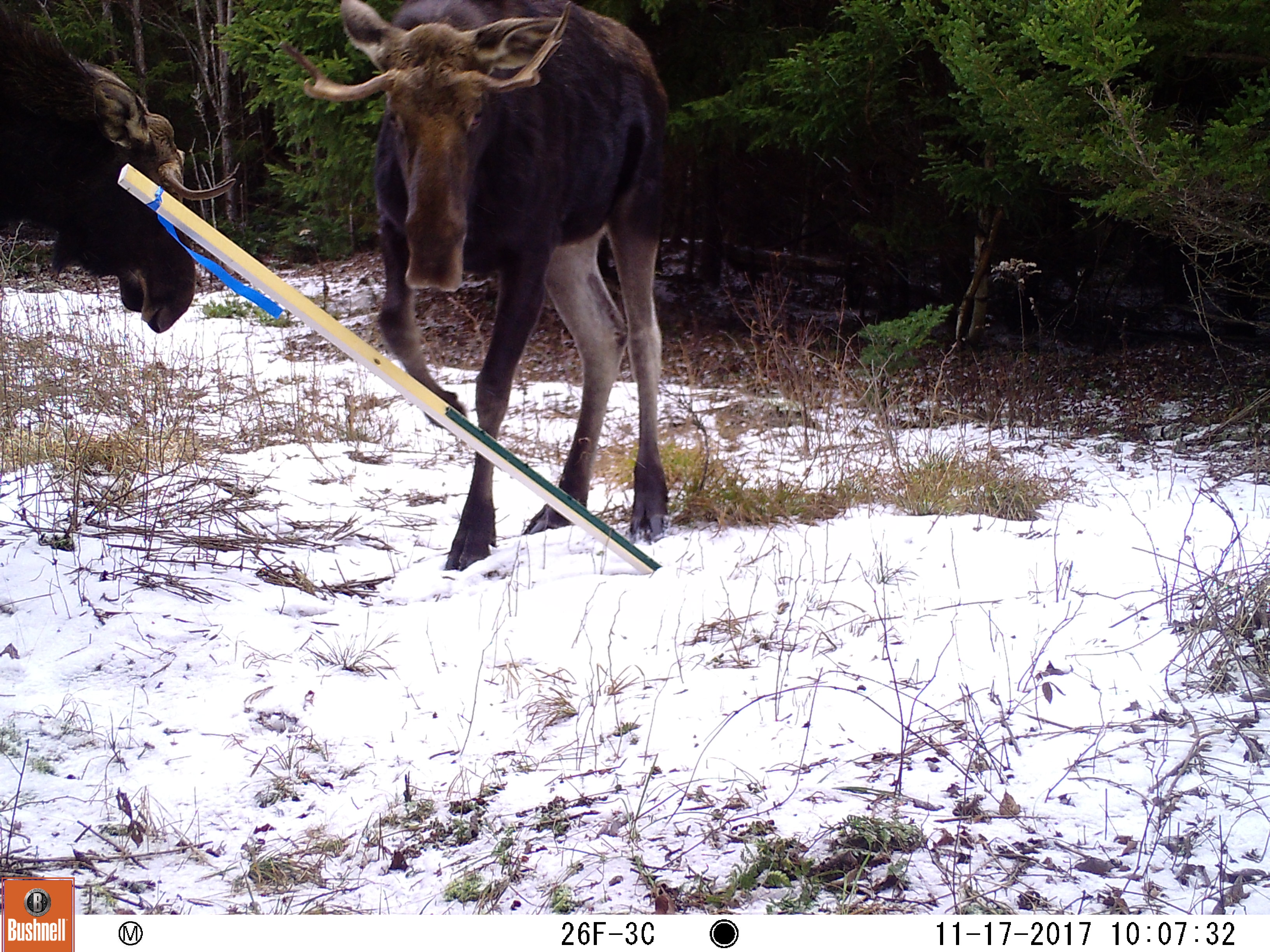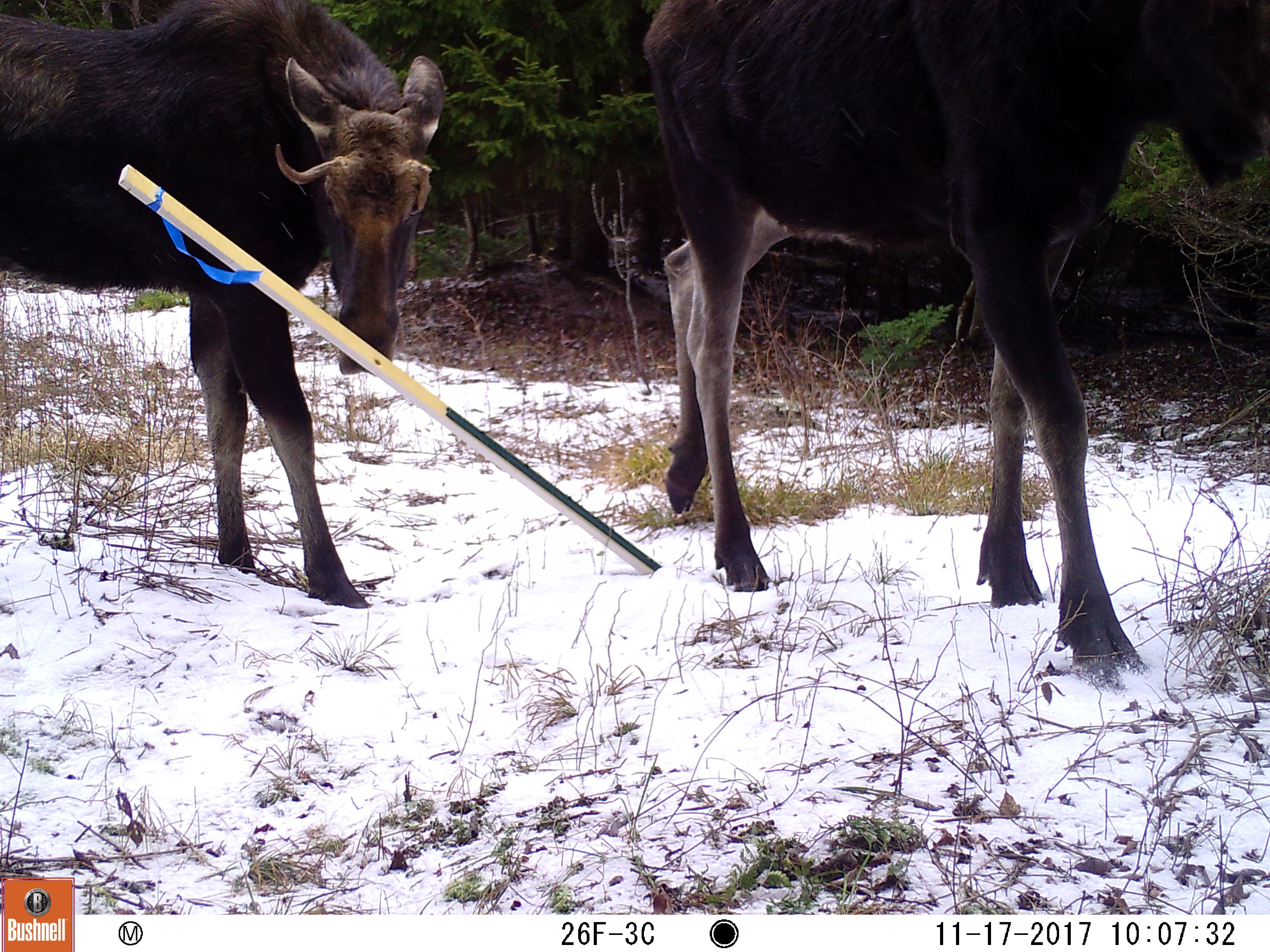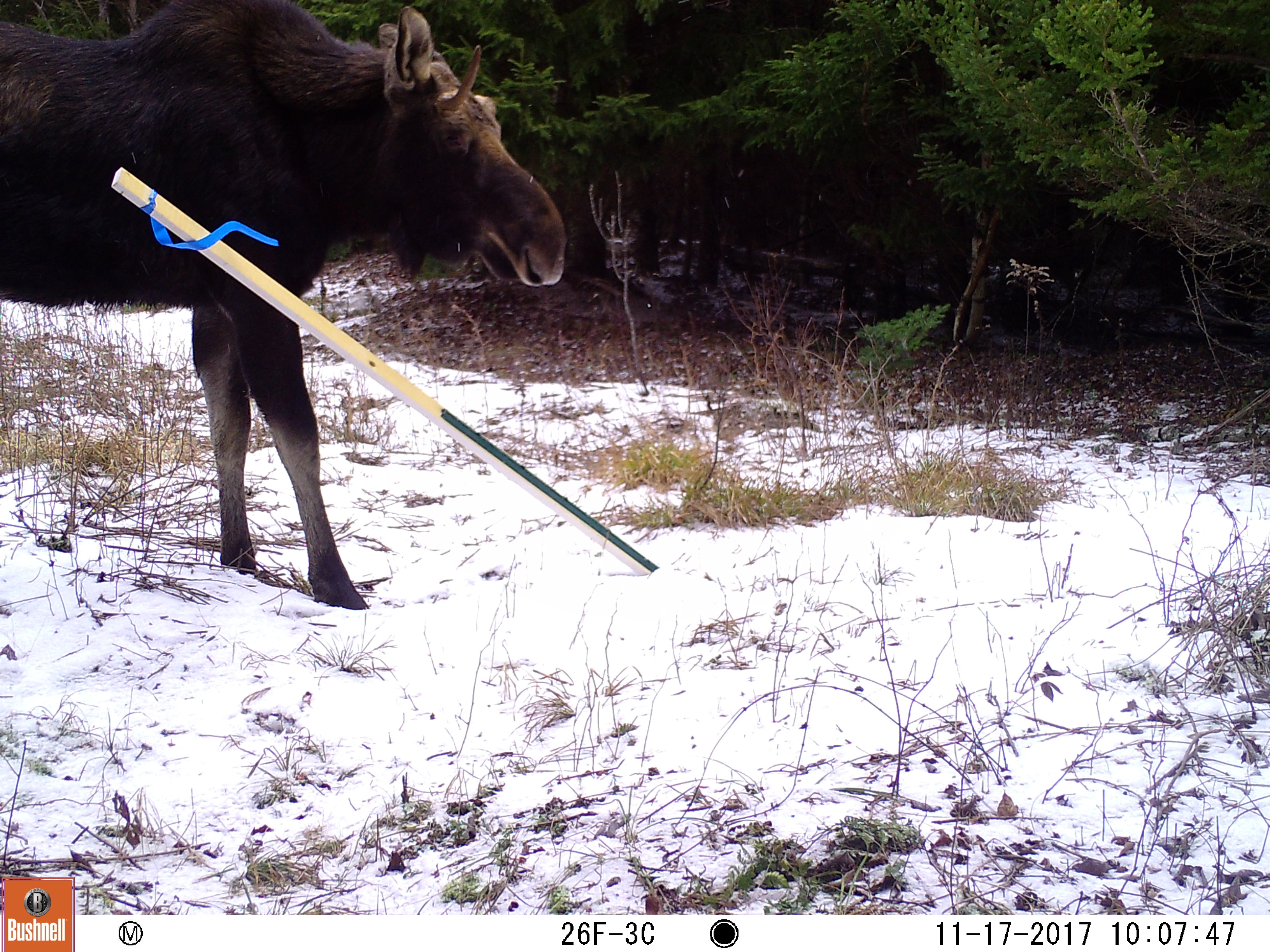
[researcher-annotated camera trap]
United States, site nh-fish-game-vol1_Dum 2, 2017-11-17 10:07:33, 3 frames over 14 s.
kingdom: Animalia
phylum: Chordata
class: Mammalia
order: Artiodactyla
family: Cervidae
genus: Alces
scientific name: Alces alces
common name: moose